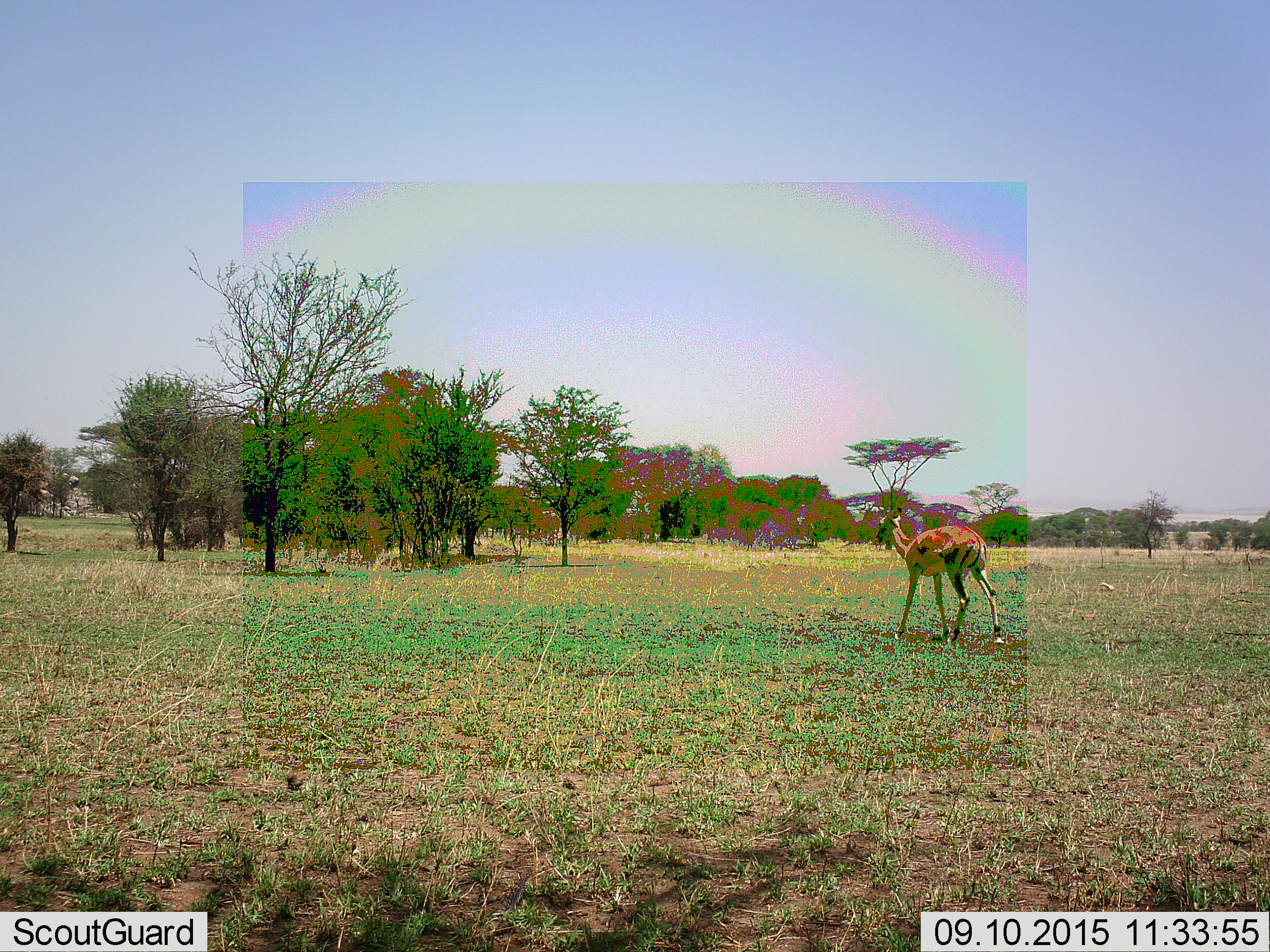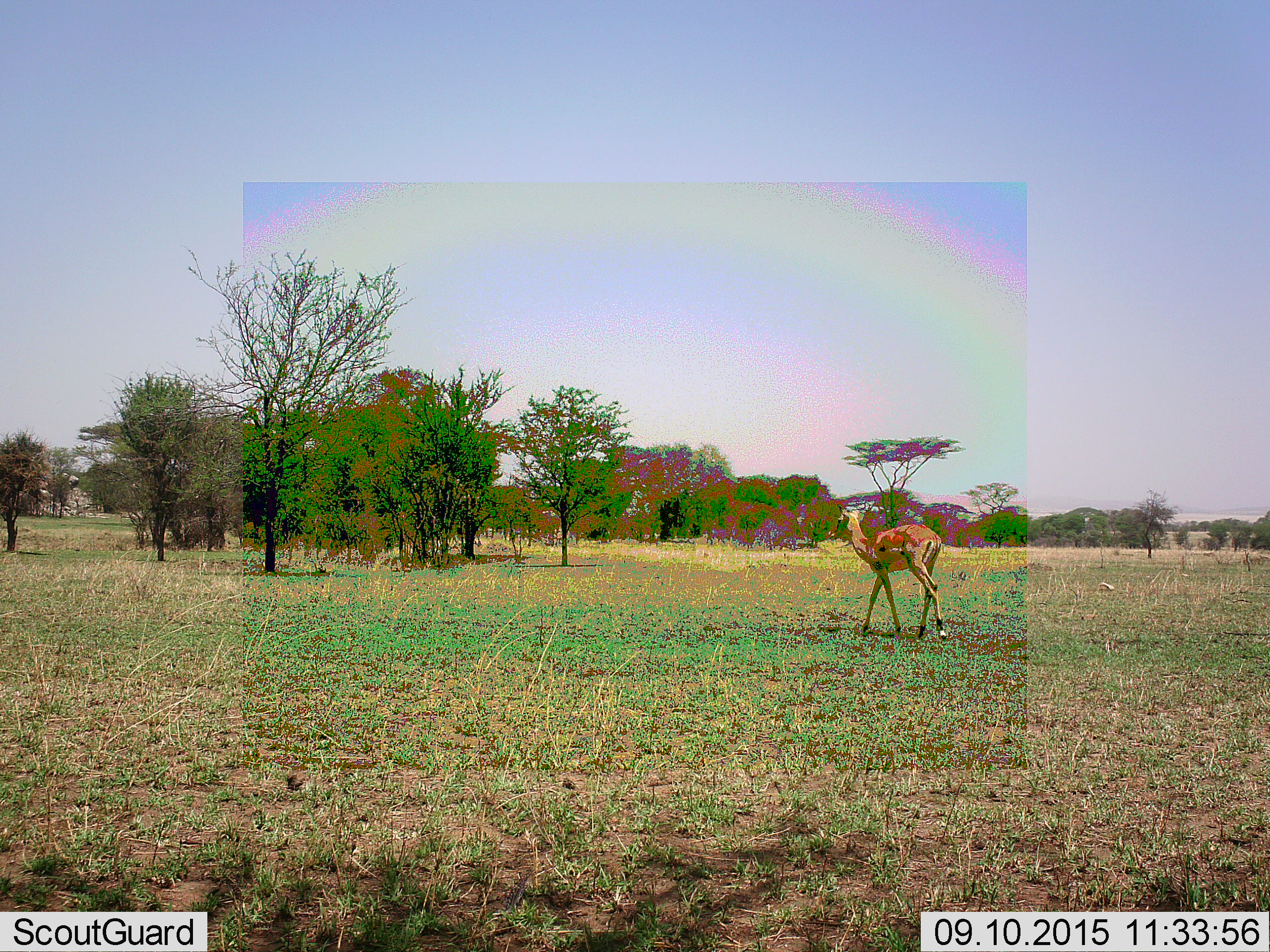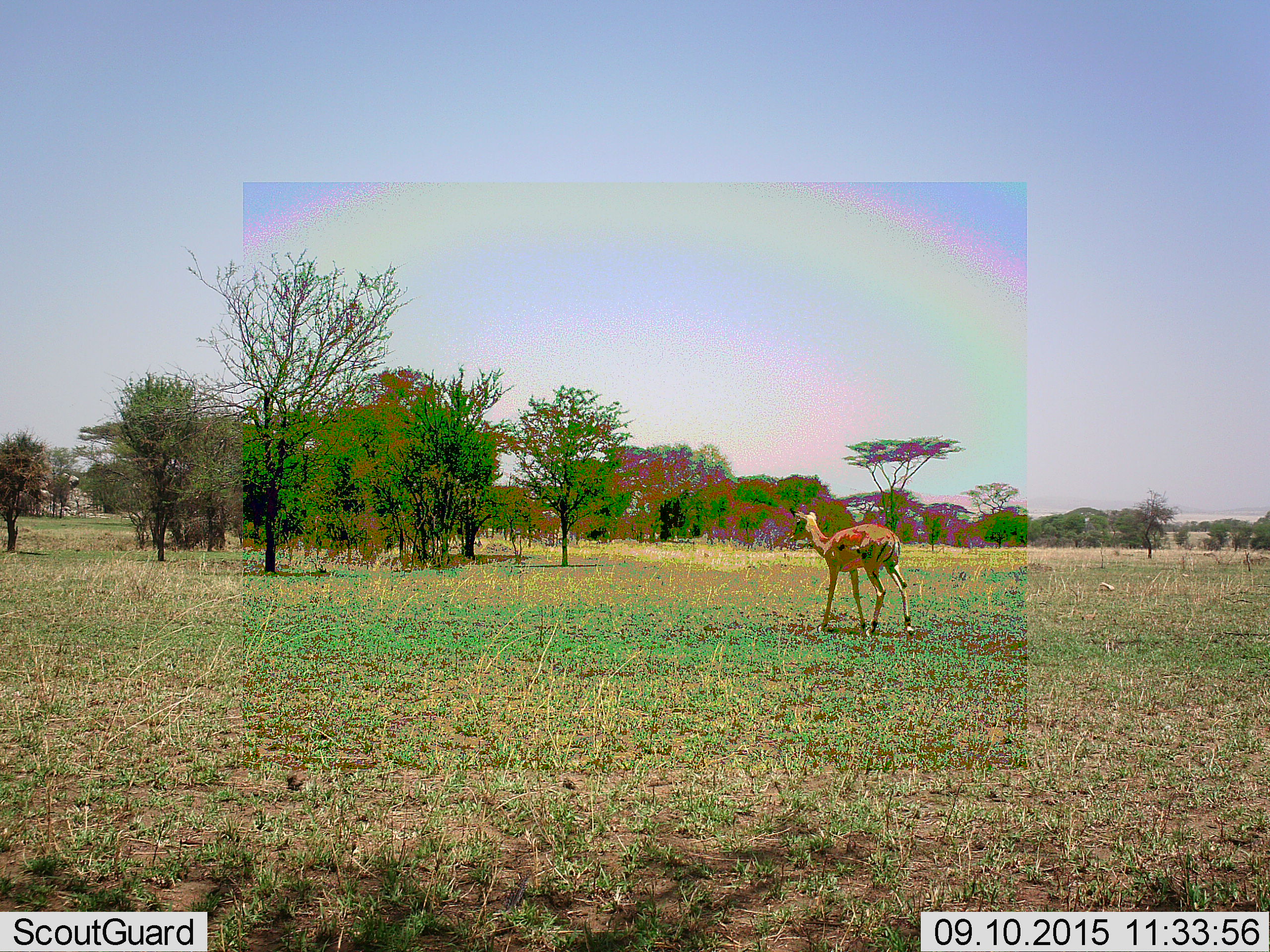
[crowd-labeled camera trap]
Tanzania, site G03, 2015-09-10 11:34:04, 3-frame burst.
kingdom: Animalia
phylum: Chordata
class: Mammalia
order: Artiodactyla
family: Bovidae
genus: Aepyceros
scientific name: Aepyceros melampus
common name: impala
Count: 1.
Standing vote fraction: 0%.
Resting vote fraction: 0%.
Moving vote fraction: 100%.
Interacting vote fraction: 0%.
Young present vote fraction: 0%.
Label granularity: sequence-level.